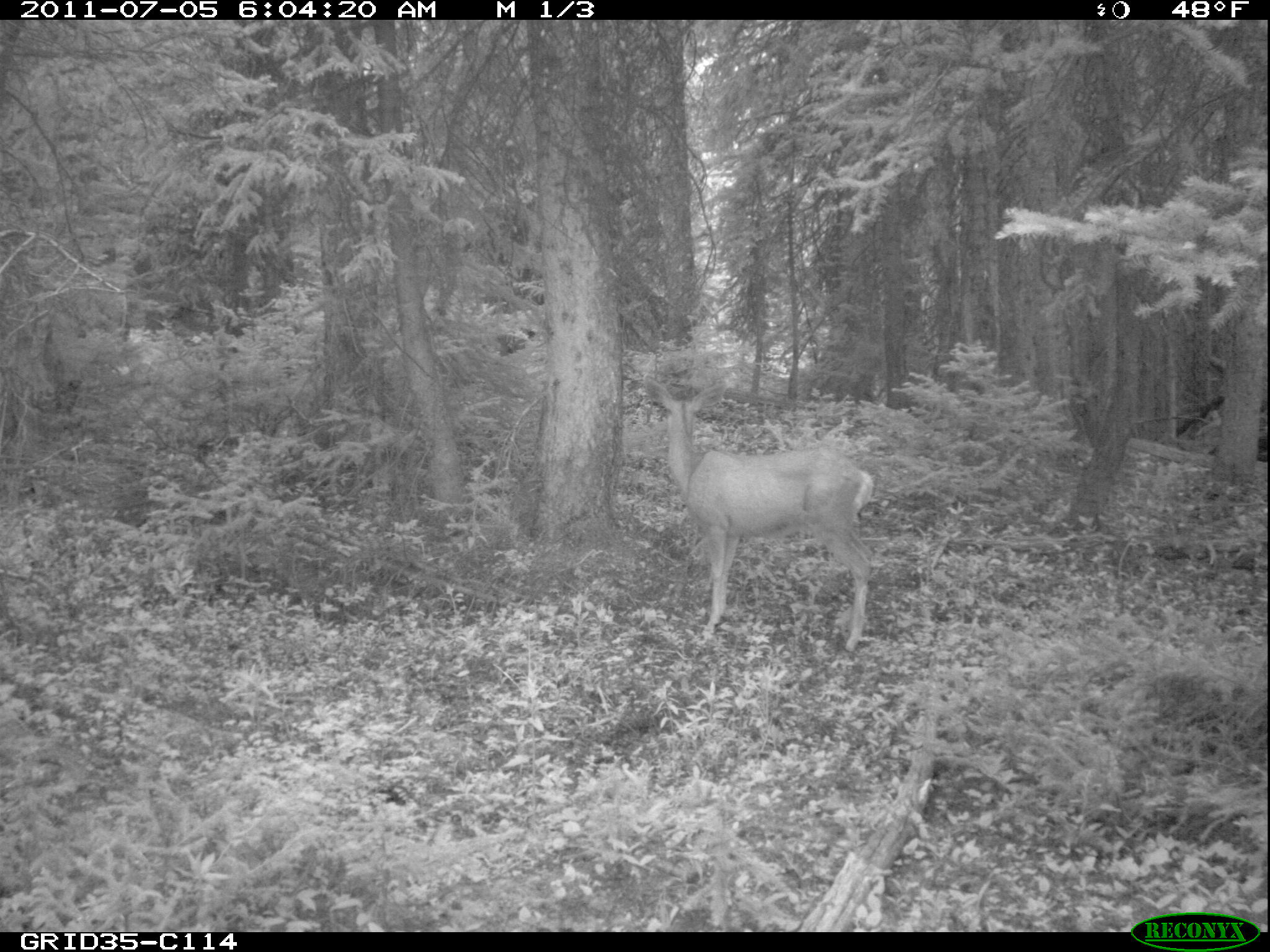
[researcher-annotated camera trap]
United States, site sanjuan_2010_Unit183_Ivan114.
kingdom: Animalia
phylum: Chordata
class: Mammalia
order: Artiodactyla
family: Cervidae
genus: Odocoileus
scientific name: Odocoileus hemionus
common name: mule deer